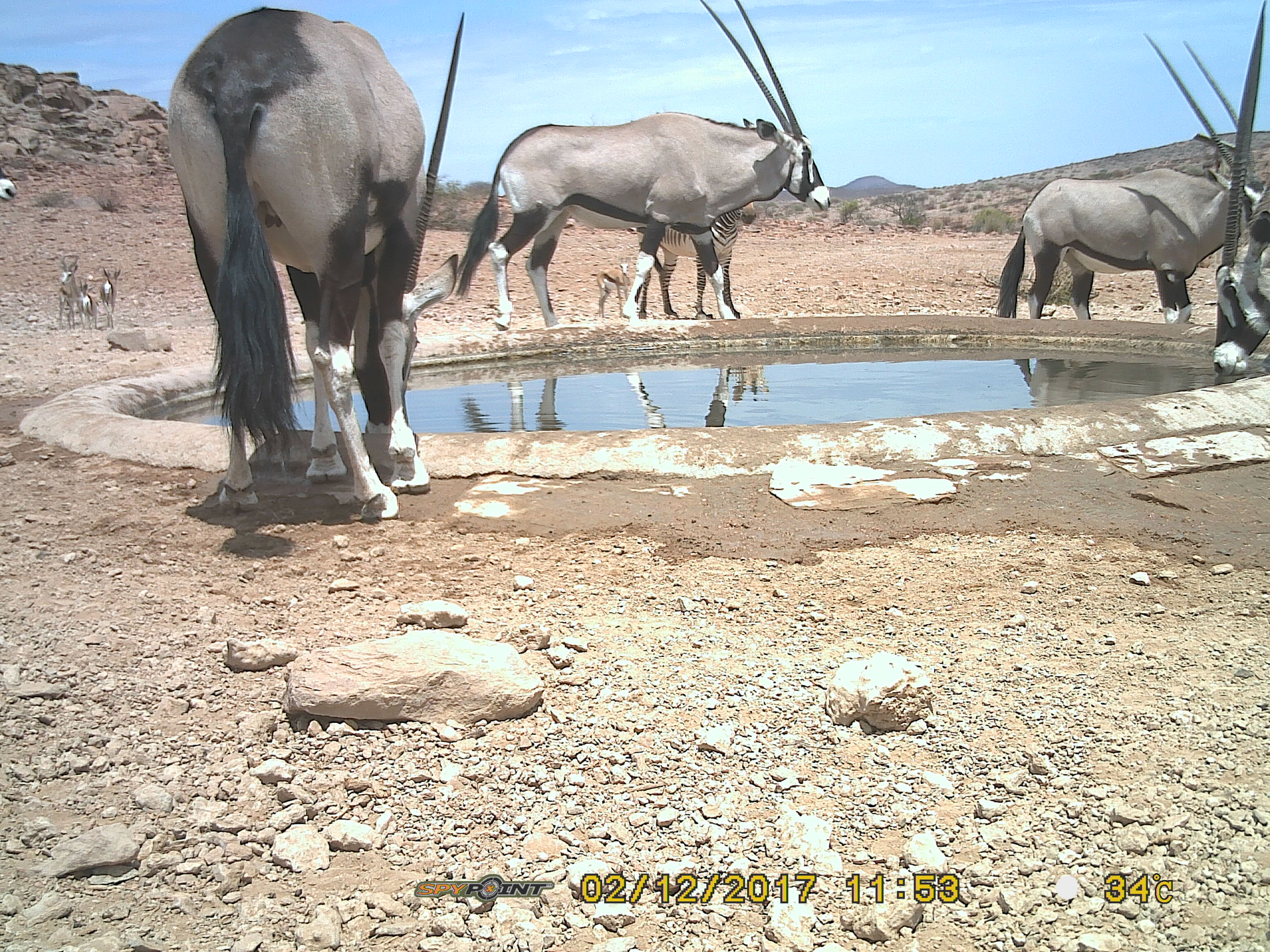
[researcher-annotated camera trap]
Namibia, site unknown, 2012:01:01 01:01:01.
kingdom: Animalia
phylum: Chordata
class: Mammalia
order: Artiodactyla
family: Bovidae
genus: Oryx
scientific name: Oryx gazella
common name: gemsbok